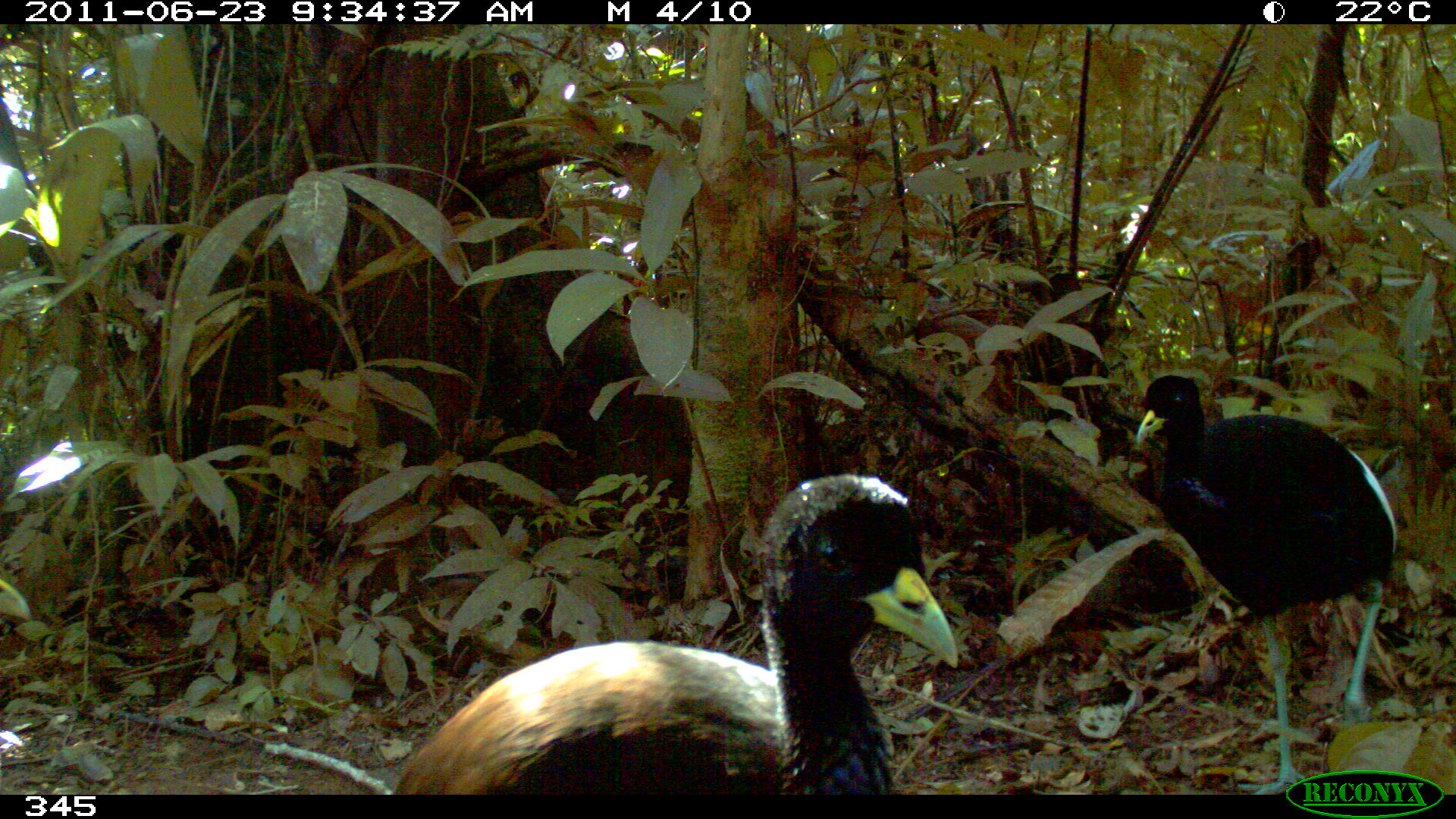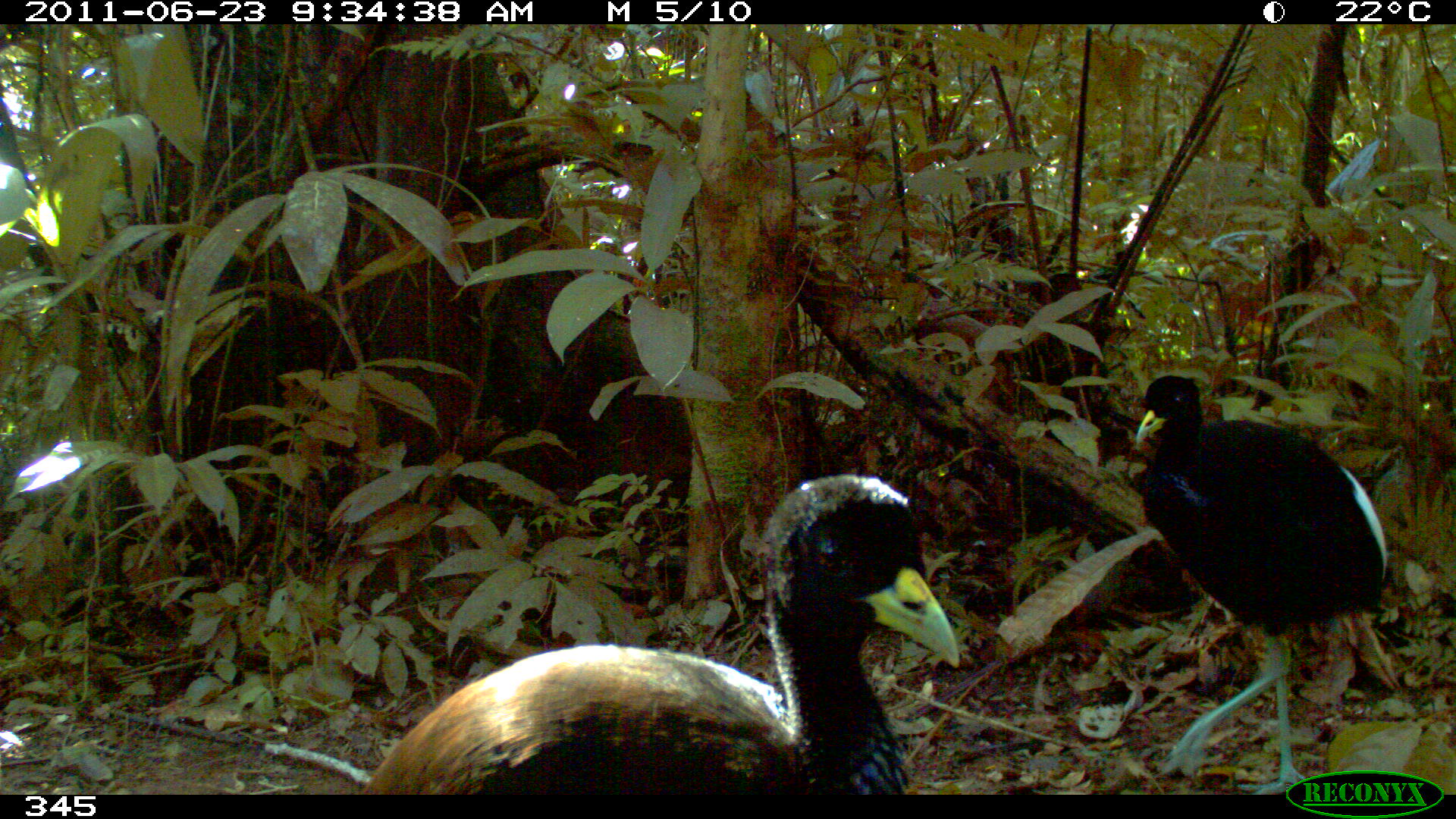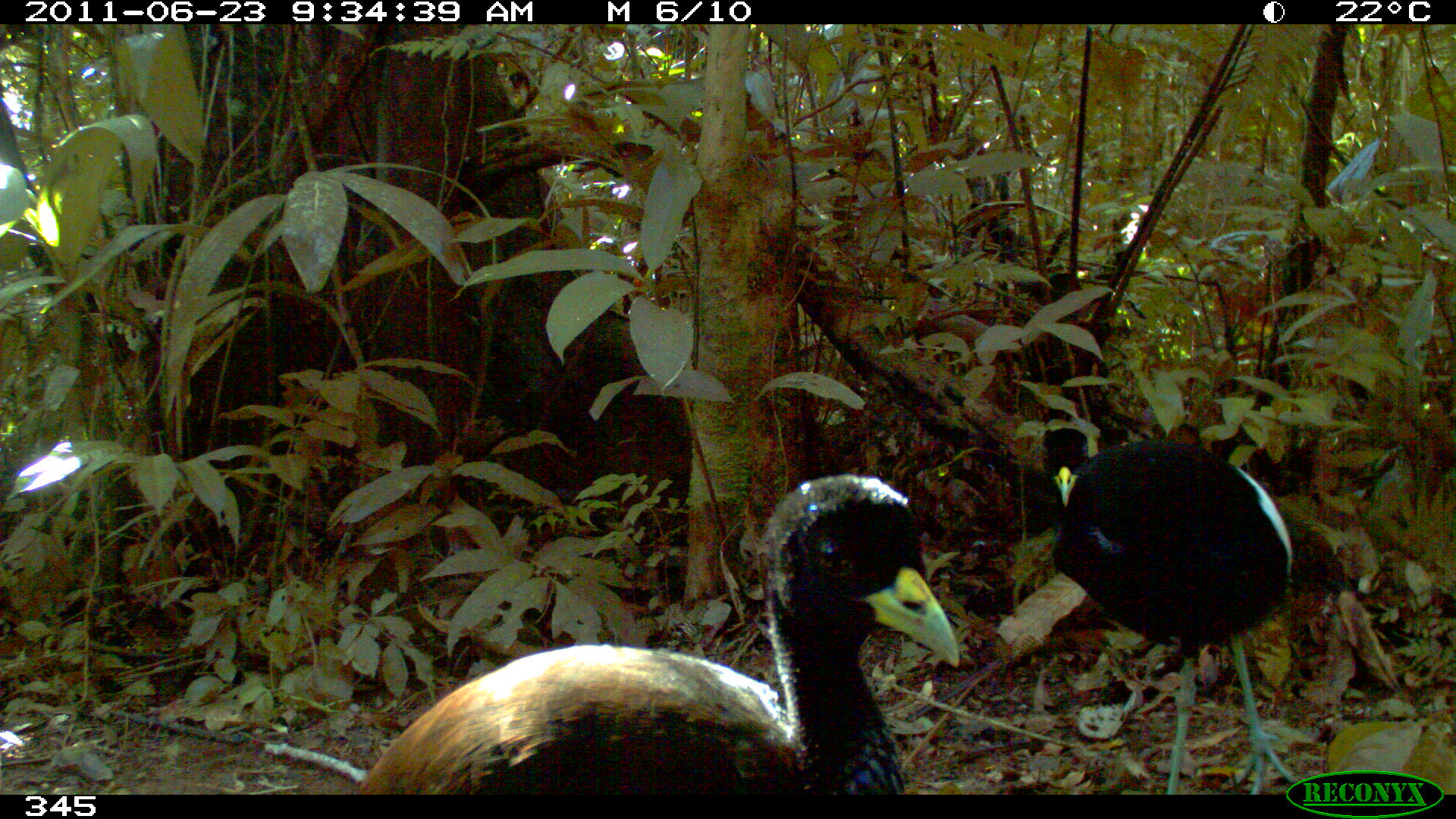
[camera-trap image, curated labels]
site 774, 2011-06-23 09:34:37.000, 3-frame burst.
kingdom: Animalia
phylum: Chordata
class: Aves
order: Gruiformes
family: Psophiidae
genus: Psophia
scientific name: Psophia leucoptera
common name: pale-winged trumpeter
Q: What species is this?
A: Psophia leucoptera (pale-winged trumpeter).